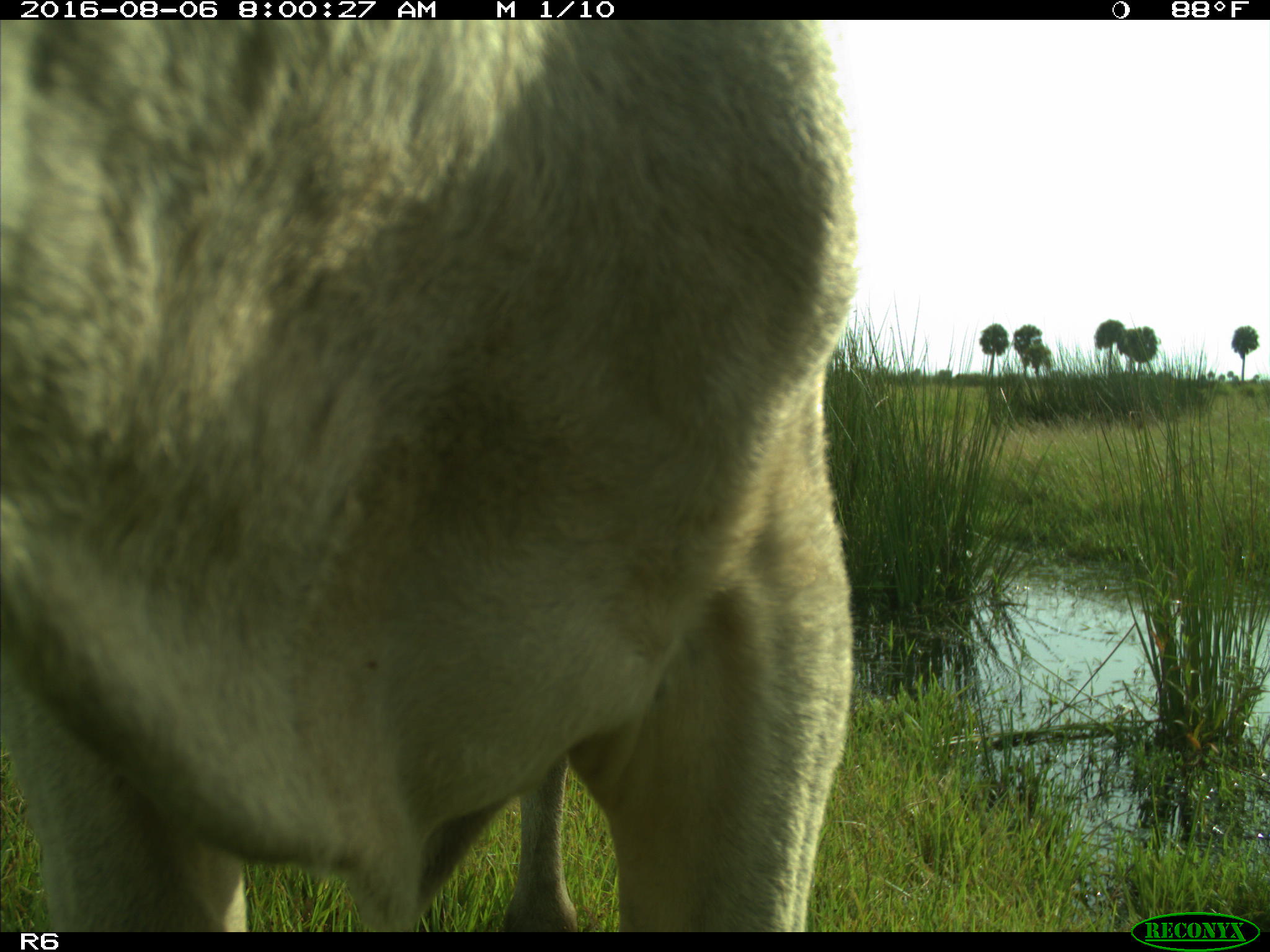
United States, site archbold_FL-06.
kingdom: Animalia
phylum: Chordata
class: Mammalia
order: Artiodactyla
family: Bovidae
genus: Bos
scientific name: Bos taurus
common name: domestic cow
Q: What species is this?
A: Bos taurus (domestic cow).